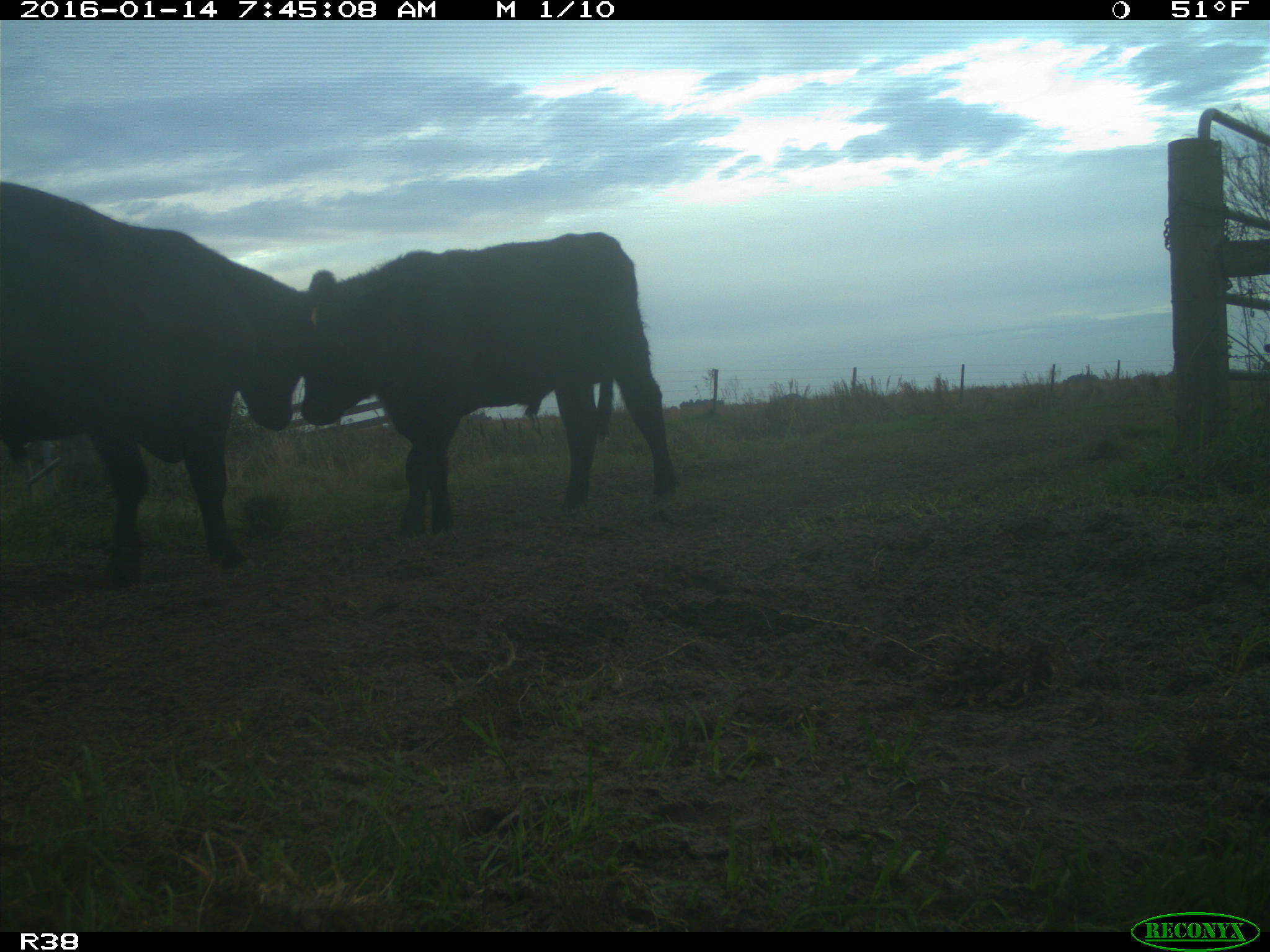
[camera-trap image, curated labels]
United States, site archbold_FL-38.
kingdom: Animalia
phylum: Chordata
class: Mammalia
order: Artiodactyla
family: Bovidae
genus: Bos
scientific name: Bos taurus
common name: domestic cow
Bos taurus (domestic cow).